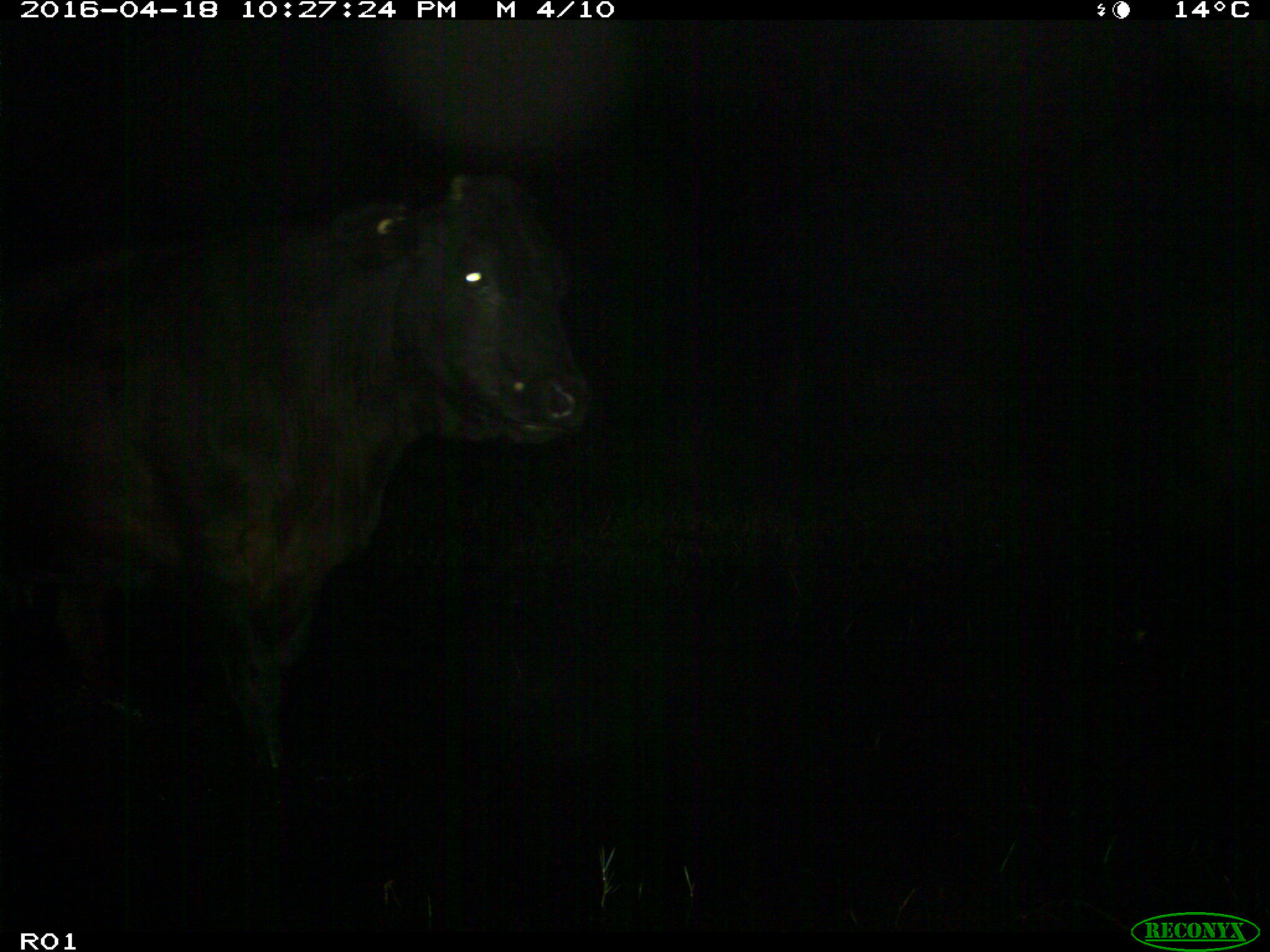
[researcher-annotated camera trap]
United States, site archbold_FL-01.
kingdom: Animalia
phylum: Chordata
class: Mammalia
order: Artiodactyla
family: Bovidae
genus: Bos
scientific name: Bos taurus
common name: domestic cow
Bos taurus (domestic cow).